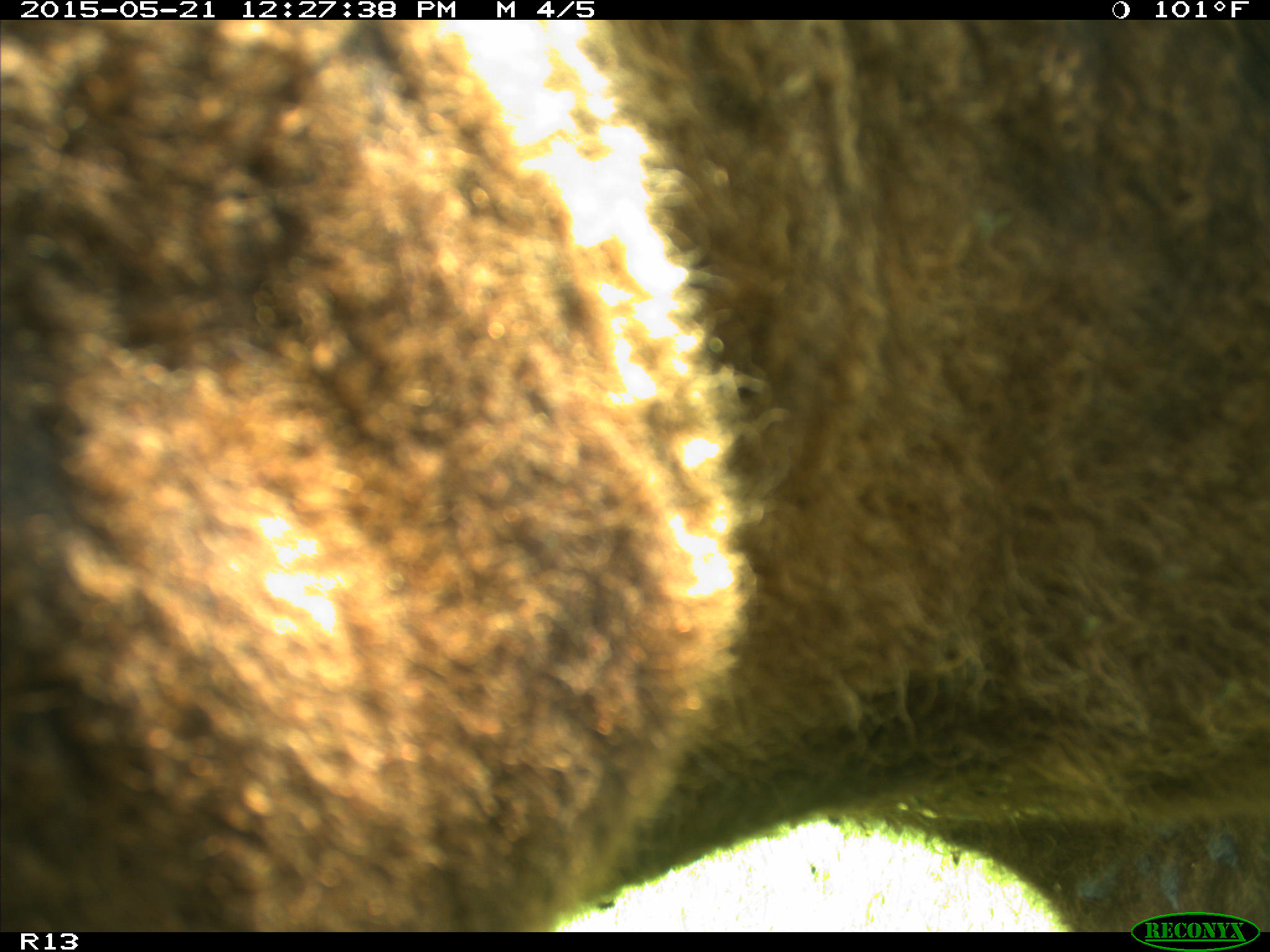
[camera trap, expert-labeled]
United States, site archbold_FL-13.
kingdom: Animalia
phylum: Chordata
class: Mammalia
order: Artiodactyla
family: Bovidae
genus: Bos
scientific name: Bos taurus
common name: domestic cow